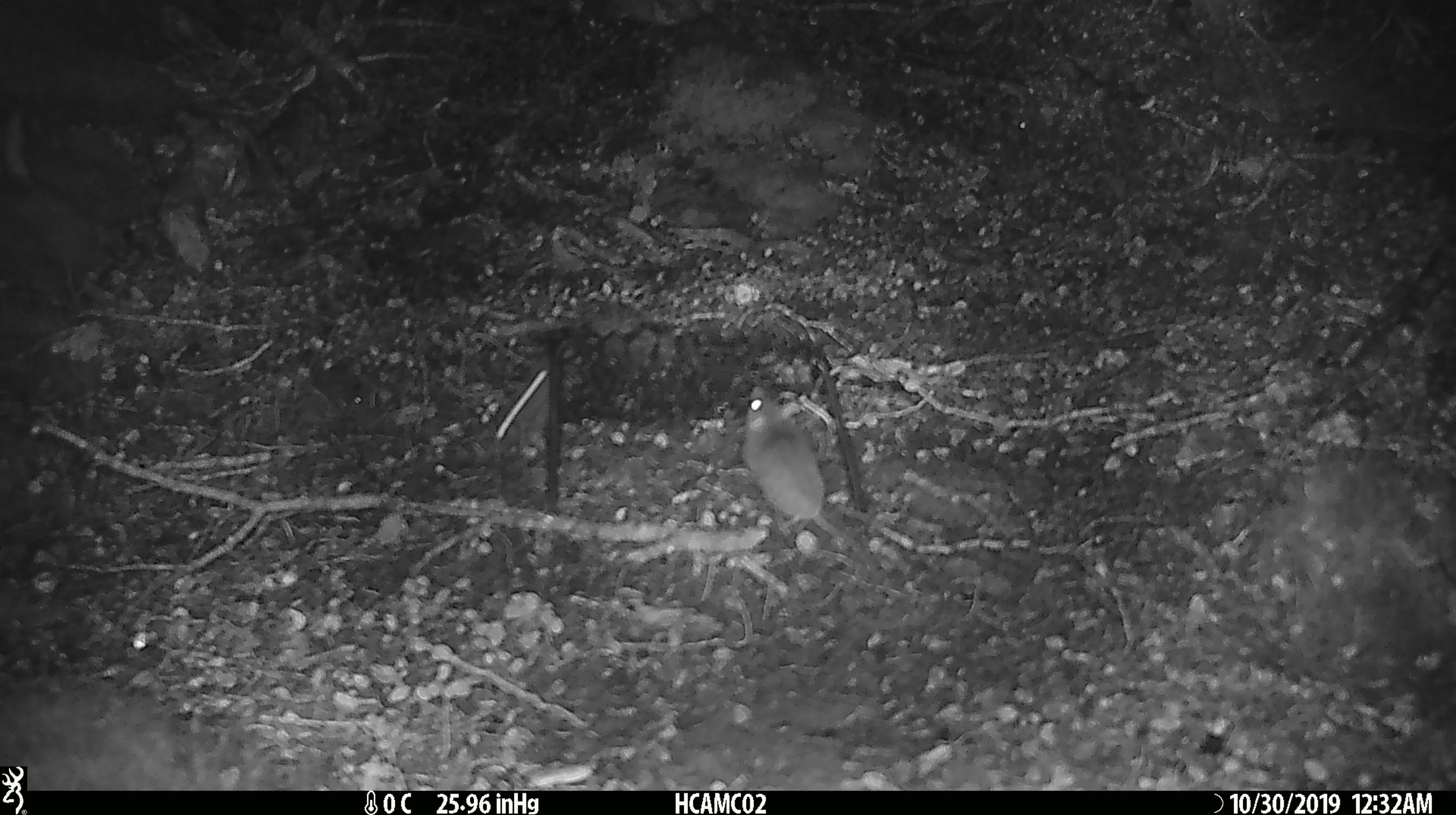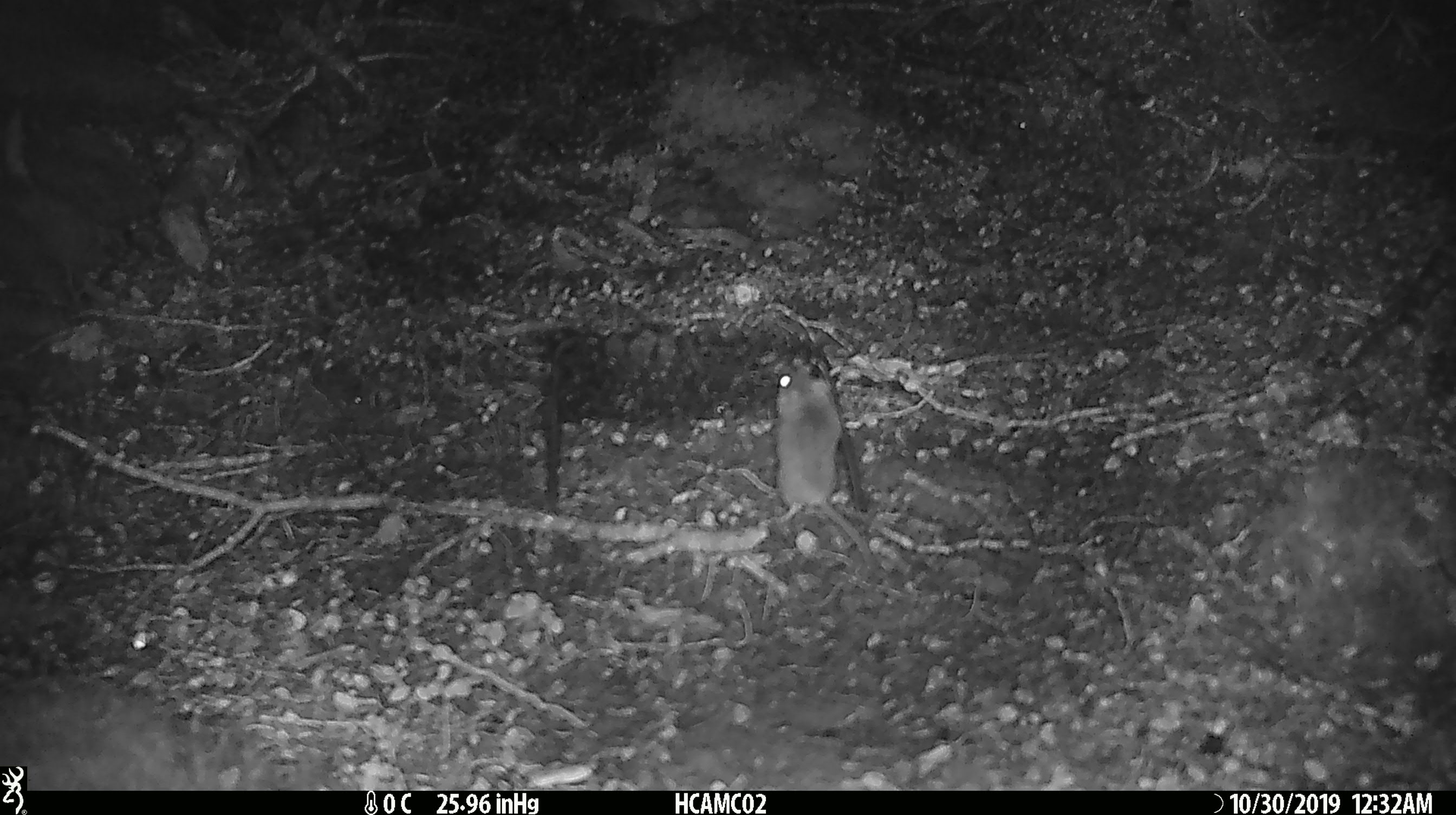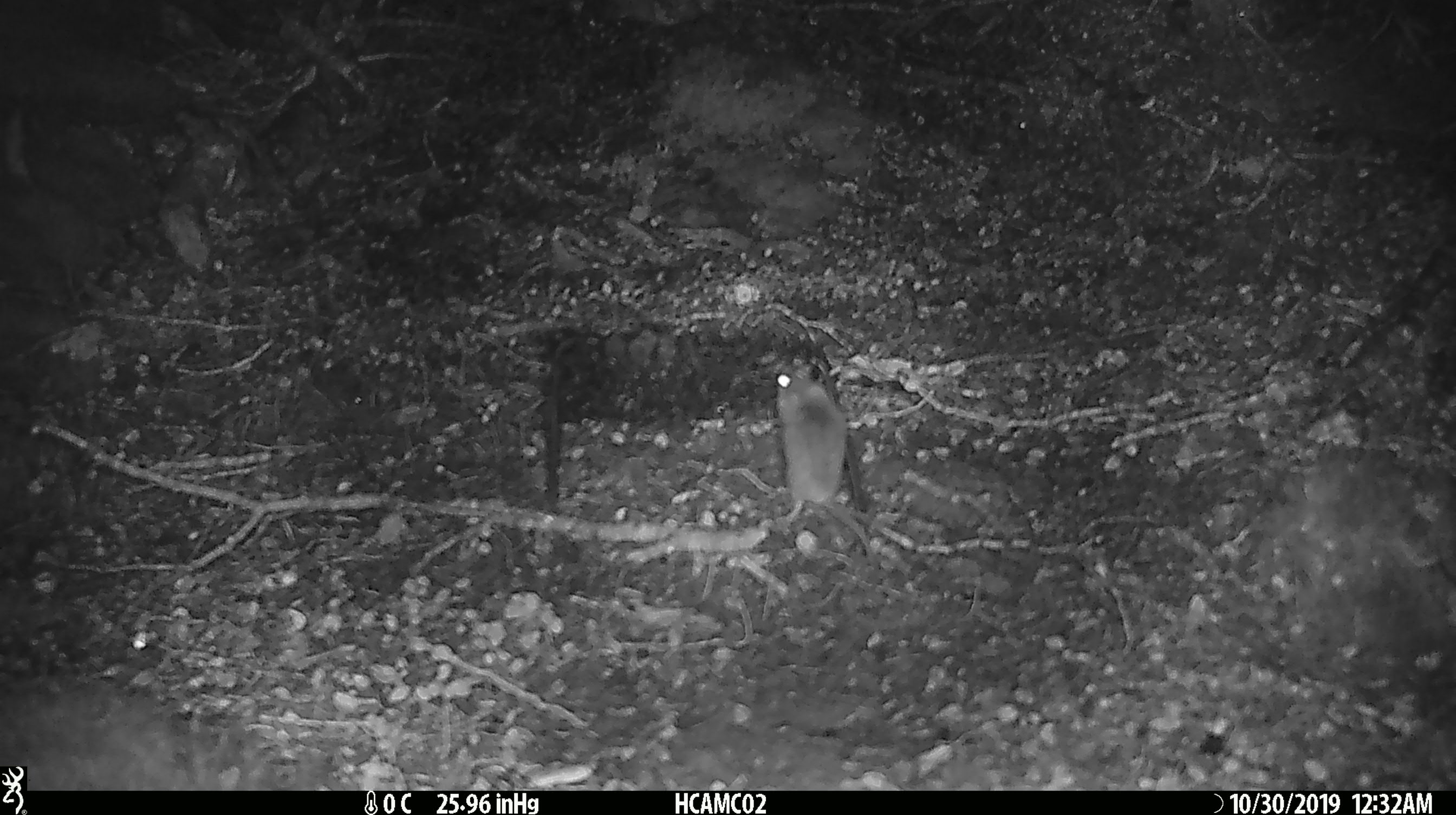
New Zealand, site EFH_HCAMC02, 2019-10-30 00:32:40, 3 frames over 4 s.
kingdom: Animalia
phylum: Chordata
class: Mammalia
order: Rodentia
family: Muridae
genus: Mus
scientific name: Mus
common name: mouse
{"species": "mouse (Mus)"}